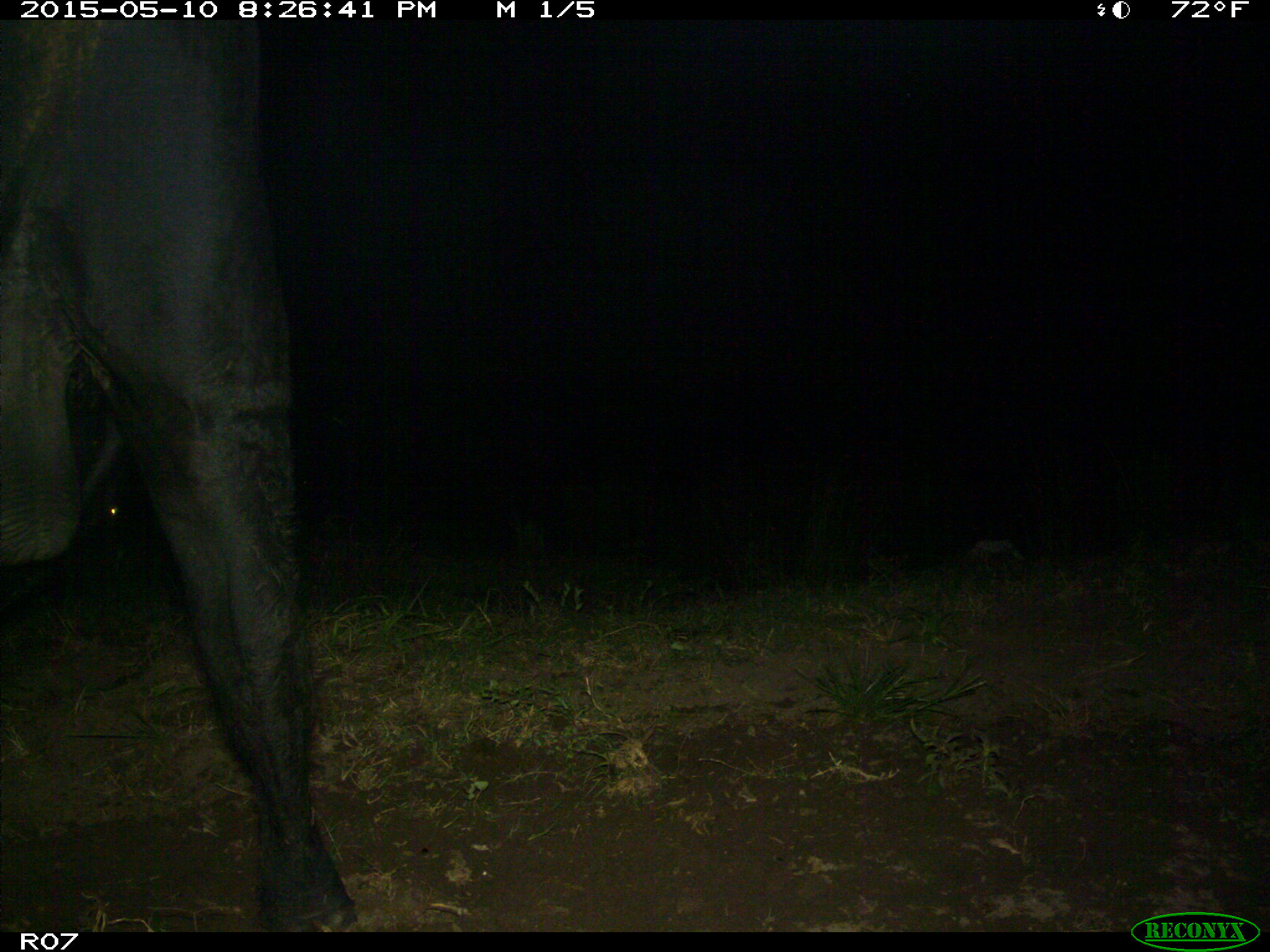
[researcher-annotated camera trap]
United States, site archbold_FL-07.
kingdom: Animalia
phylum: Chordata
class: Mammalia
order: Artiodactyla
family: Bovidae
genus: Bos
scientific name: Bos taurus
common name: domestic cow